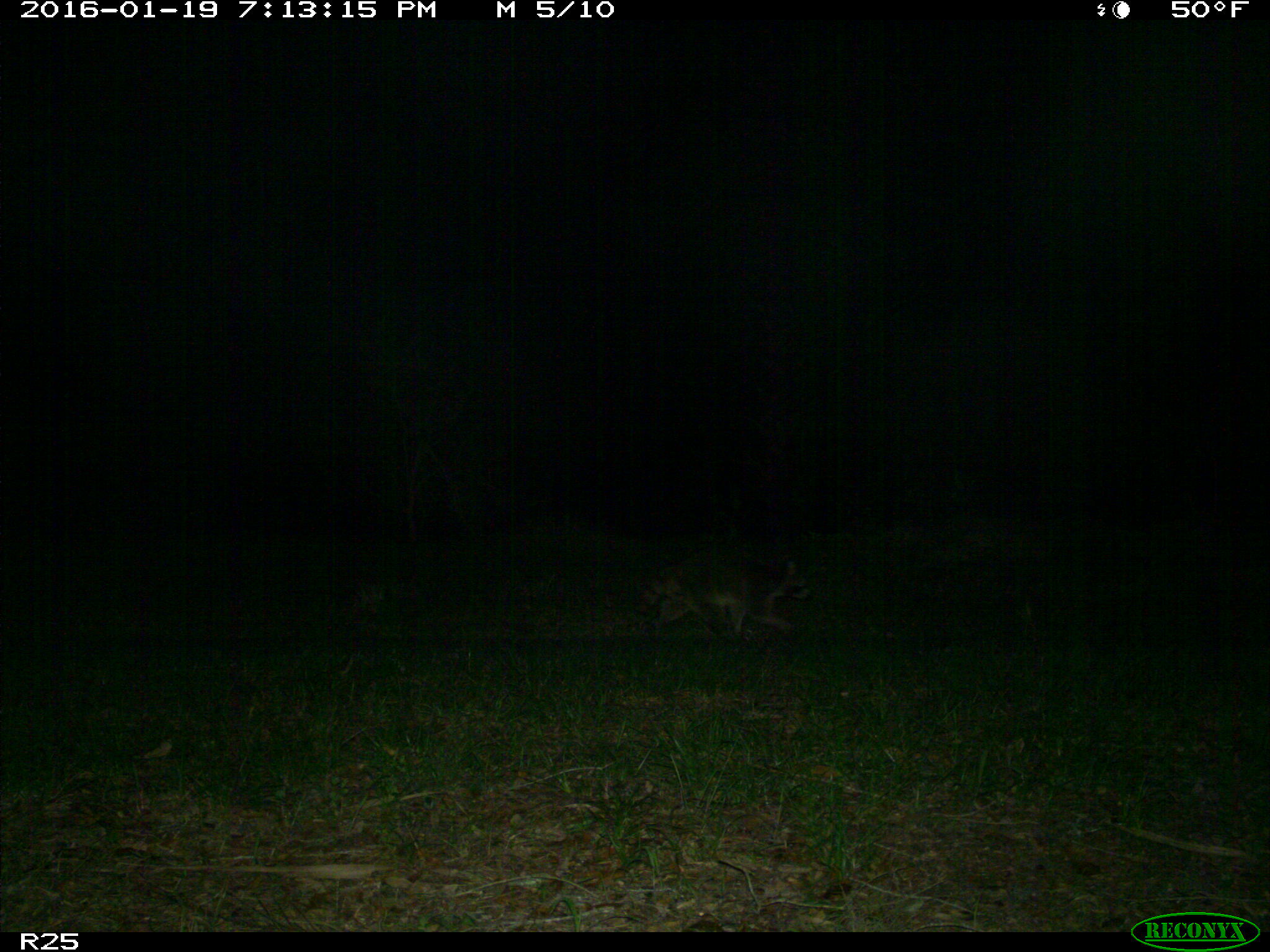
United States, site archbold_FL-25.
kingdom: Animalia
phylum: Chordata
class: Mammalia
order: Carnivora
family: Procyonidae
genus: Procyon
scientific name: Procyon lotor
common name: common raccoon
Procyon lotor (common raccoon).